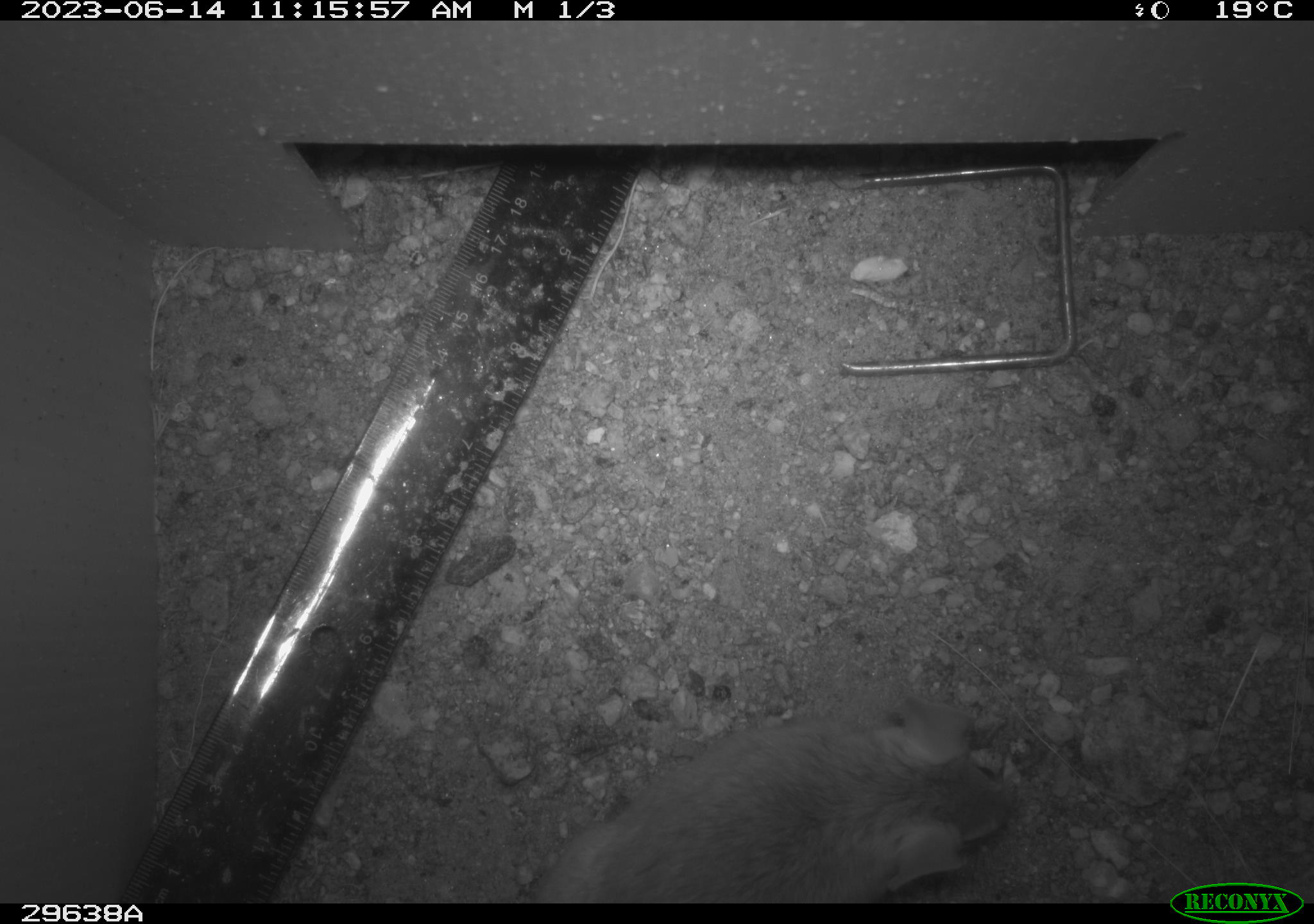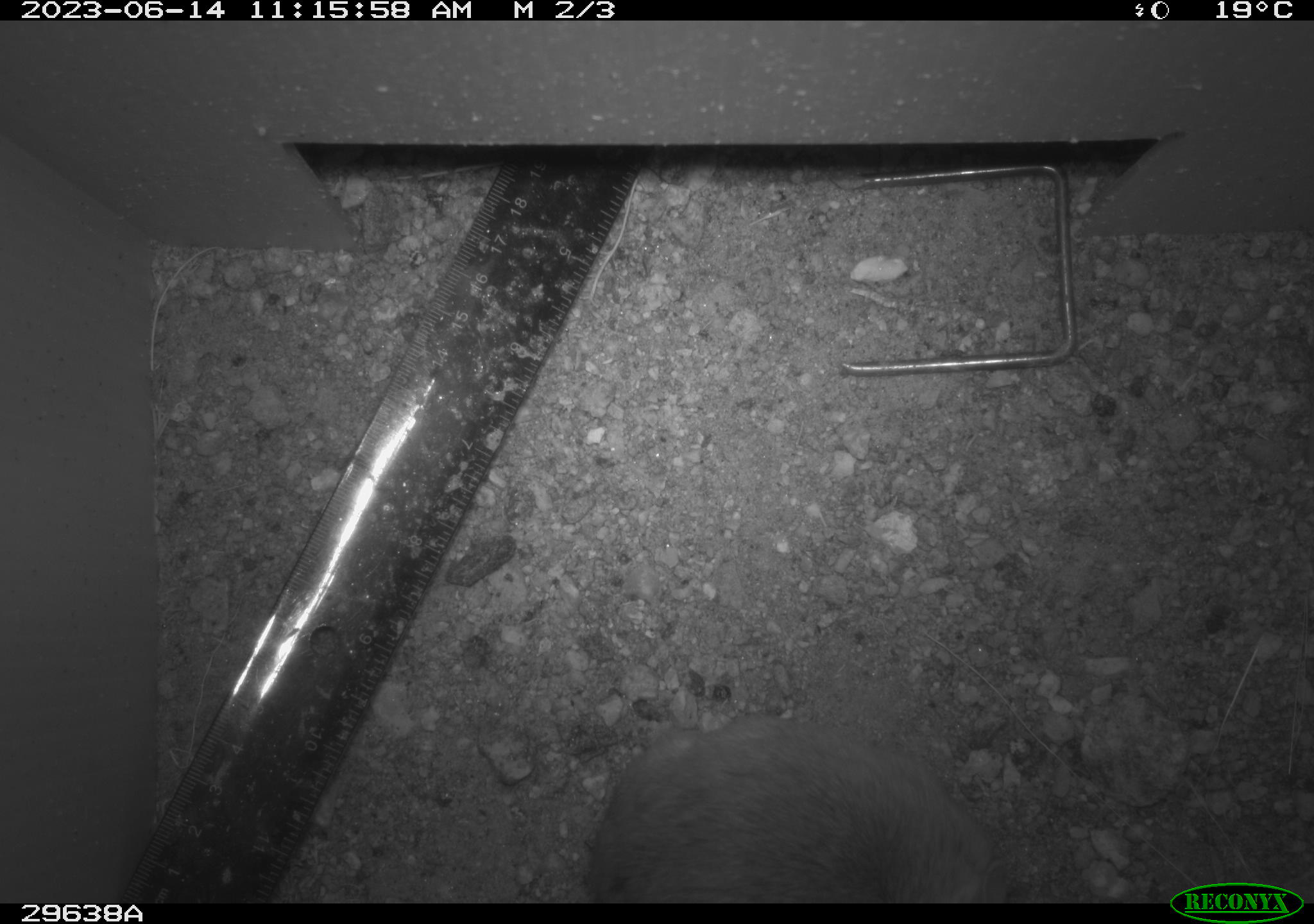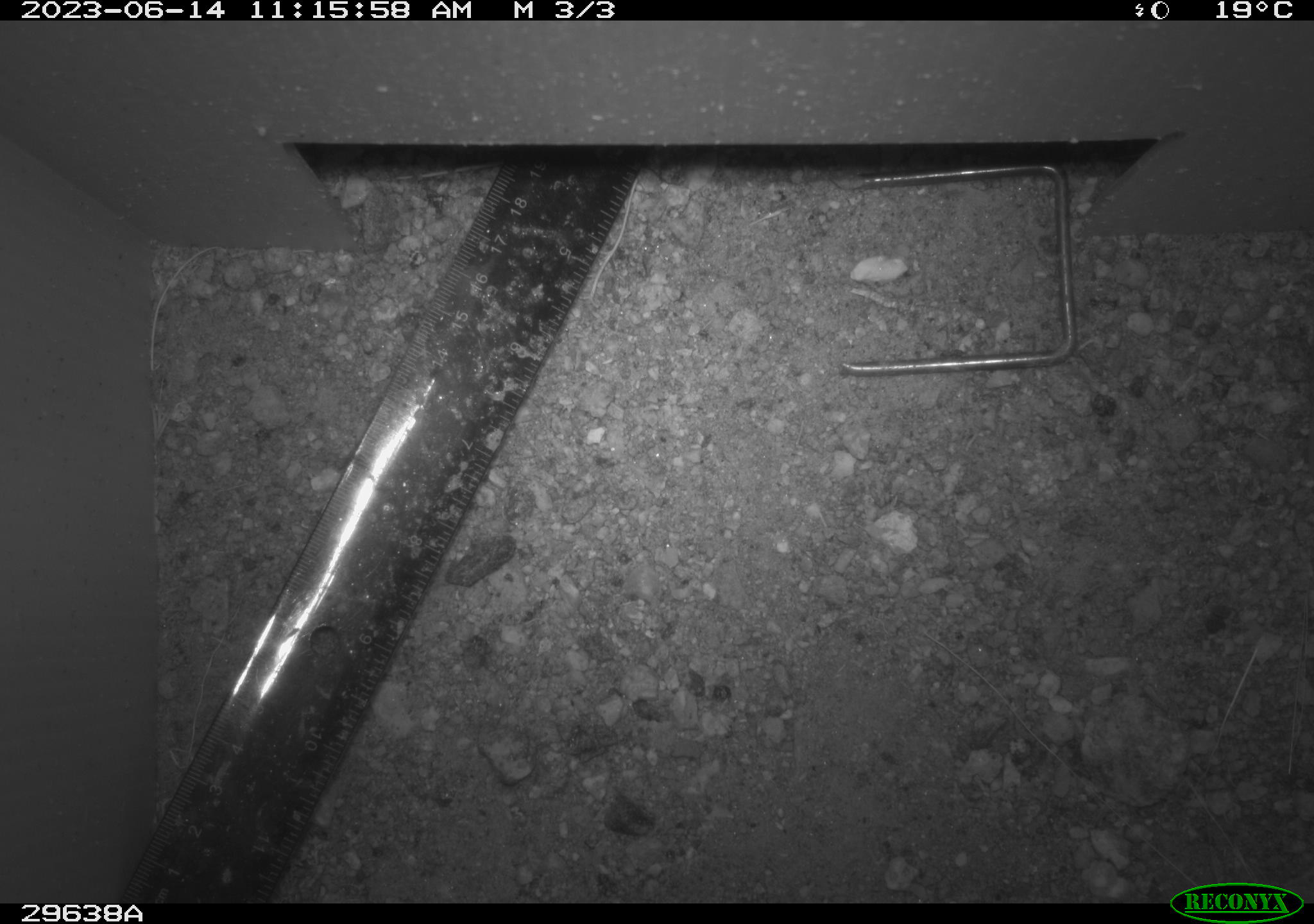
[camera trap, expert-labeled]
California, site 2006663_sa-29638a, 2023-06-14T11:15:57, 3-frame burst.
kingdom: Animalia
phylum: Chordata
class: Mammalia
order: Lagomorpha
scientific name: Lagomorpha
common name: hares, rabbits, and pikas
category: lagomorpha order